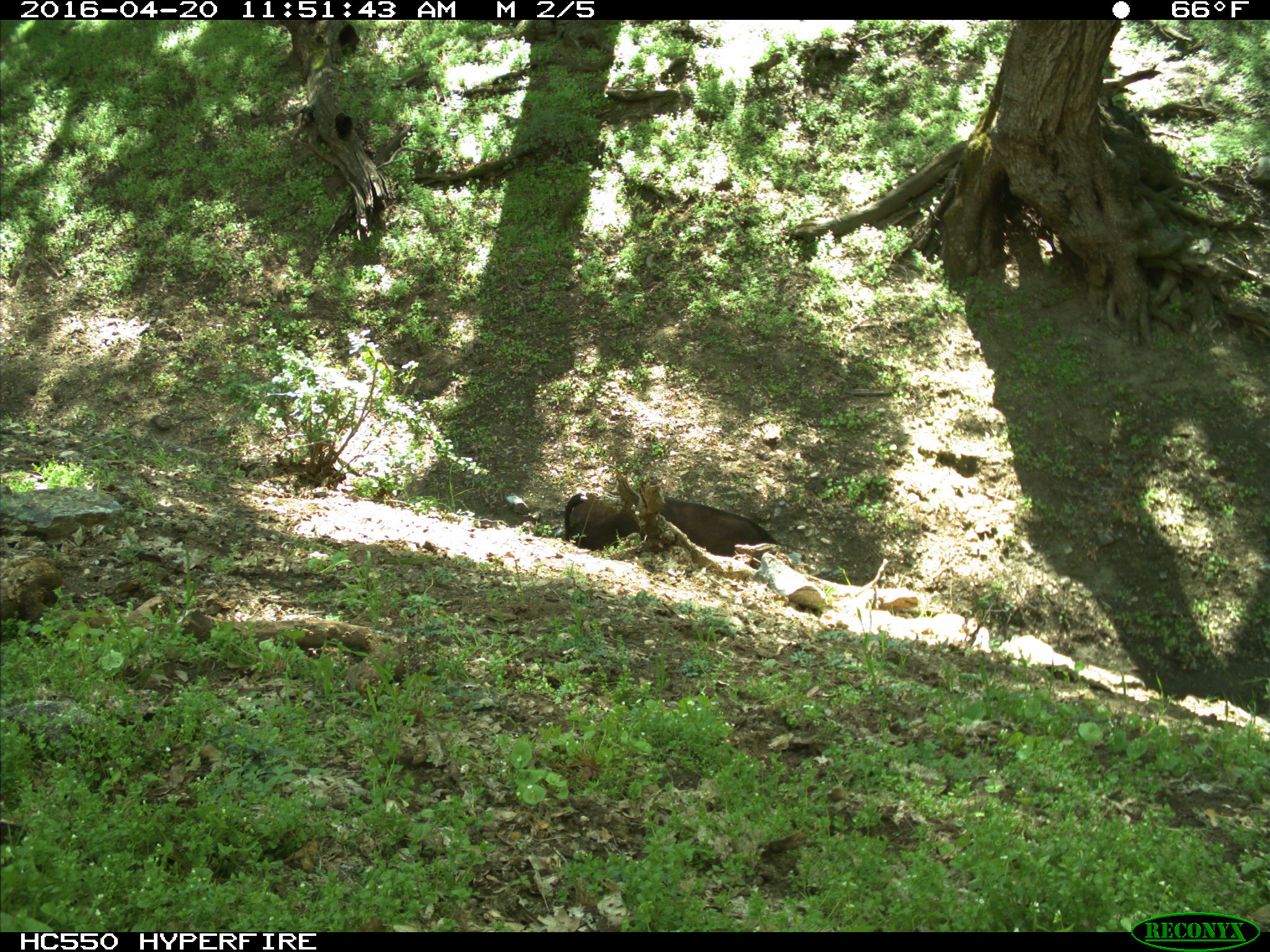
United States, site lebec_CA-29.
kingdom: Animalia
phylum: Chordata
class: Mammalia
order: Artiodactyla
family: Bovidae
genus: Bos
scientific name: Bos taurus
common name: domestic cow